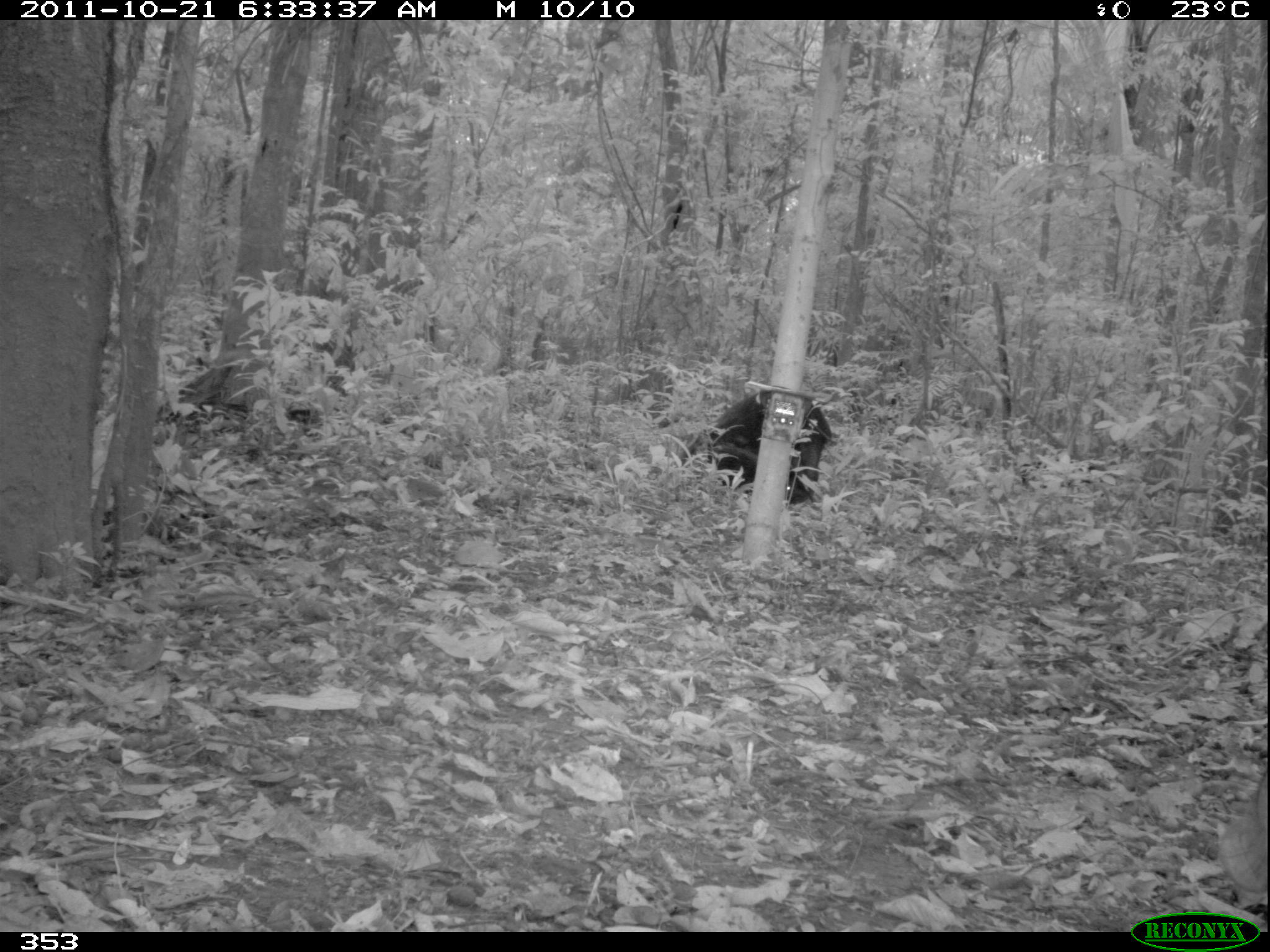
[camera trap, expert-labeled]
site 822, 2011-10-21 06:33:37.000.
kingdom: Animalia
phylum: Chordata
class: Mammalia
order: Artiodactyla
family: Tayassuidae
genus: Tayassu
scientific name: Tayassu pecari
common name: white-lipped peccary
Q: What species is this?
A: Tayassu pecari (white-lipped peccary).